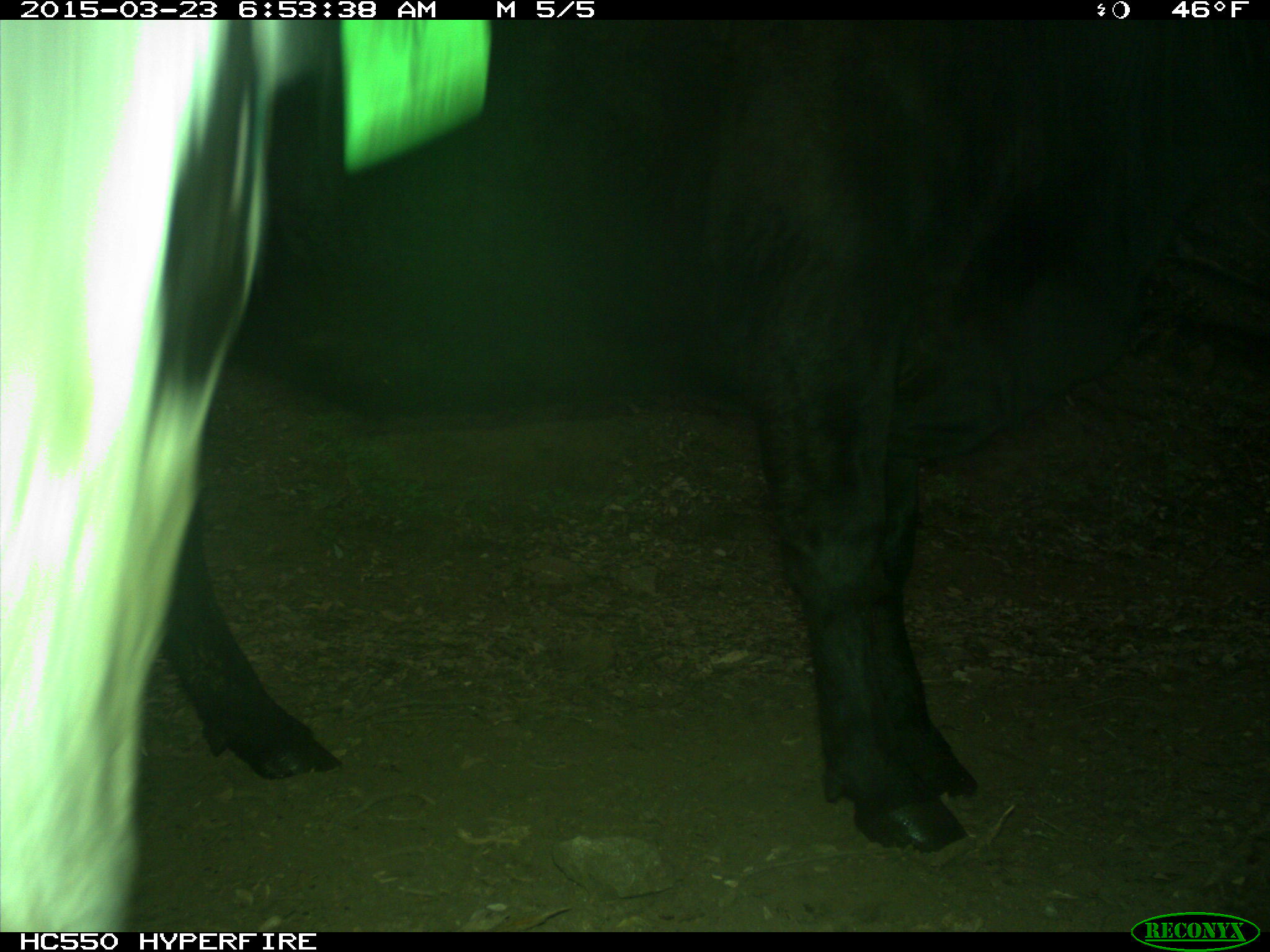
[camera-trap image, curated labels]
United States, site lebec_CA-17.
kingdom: Animalia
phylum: Chordata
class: Mammalia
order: Artiodactyla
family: Bovidae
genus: Bos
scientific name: Bos taurus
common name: domestic cow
Bos taurus (domestic cow).